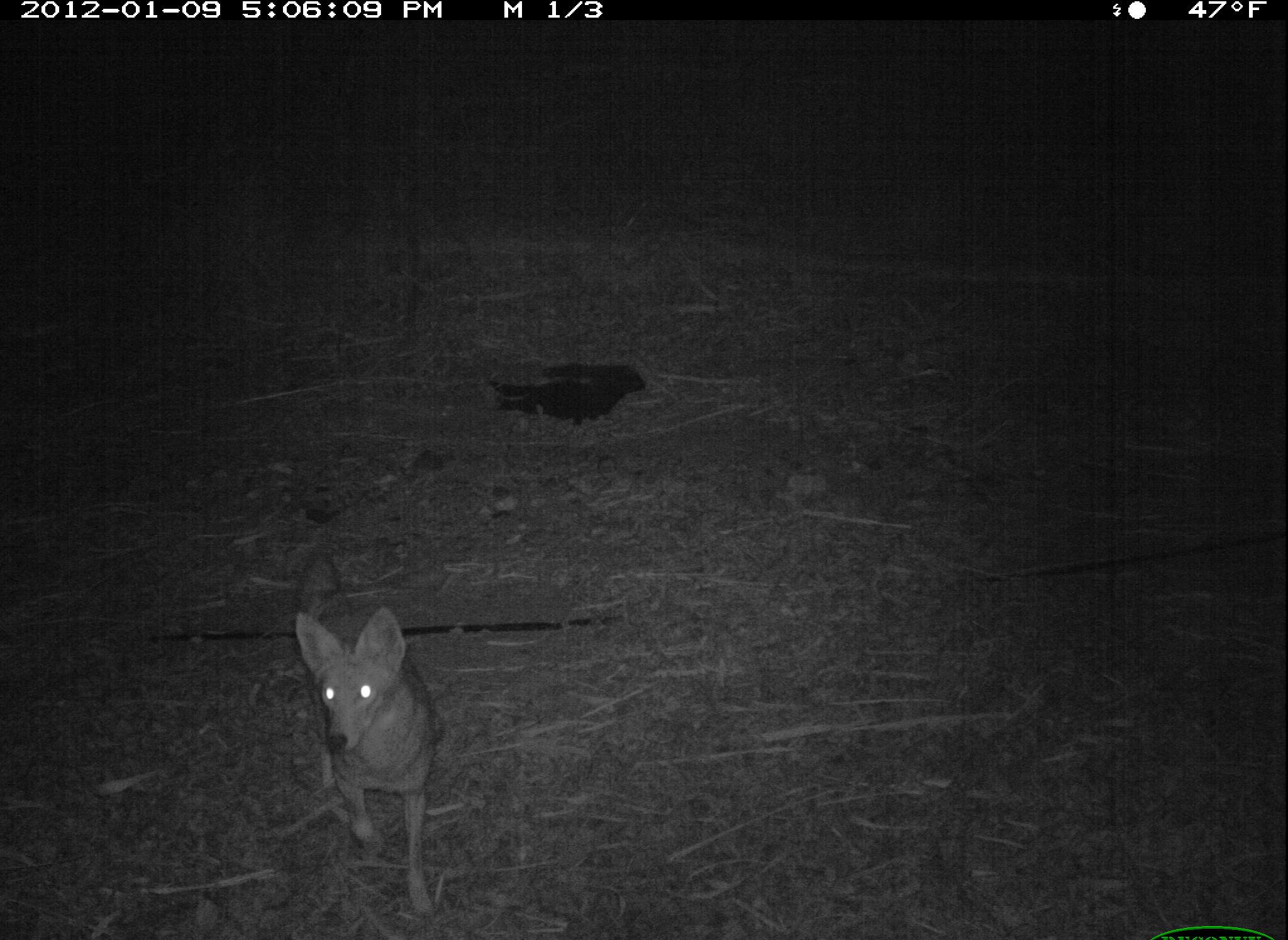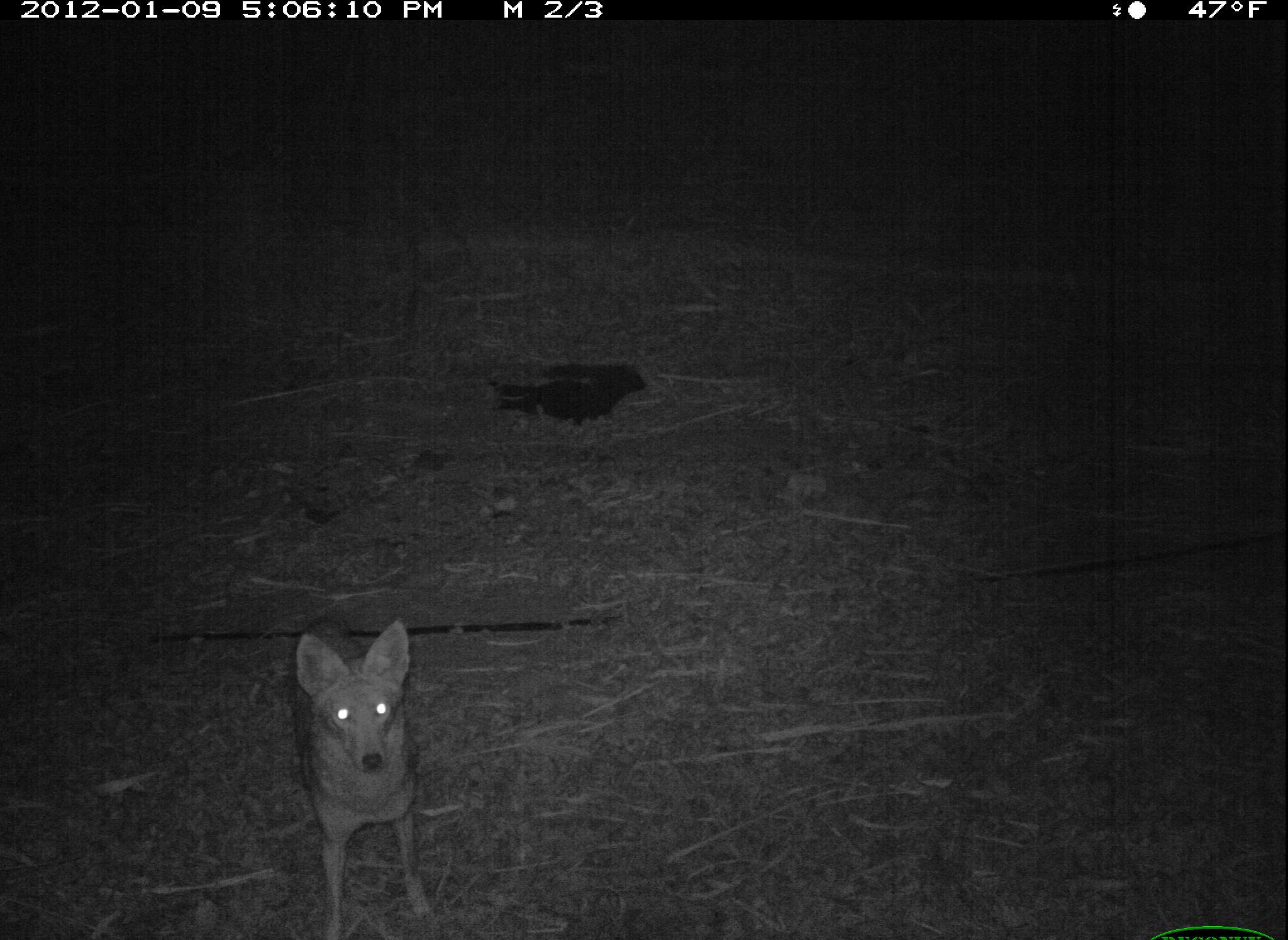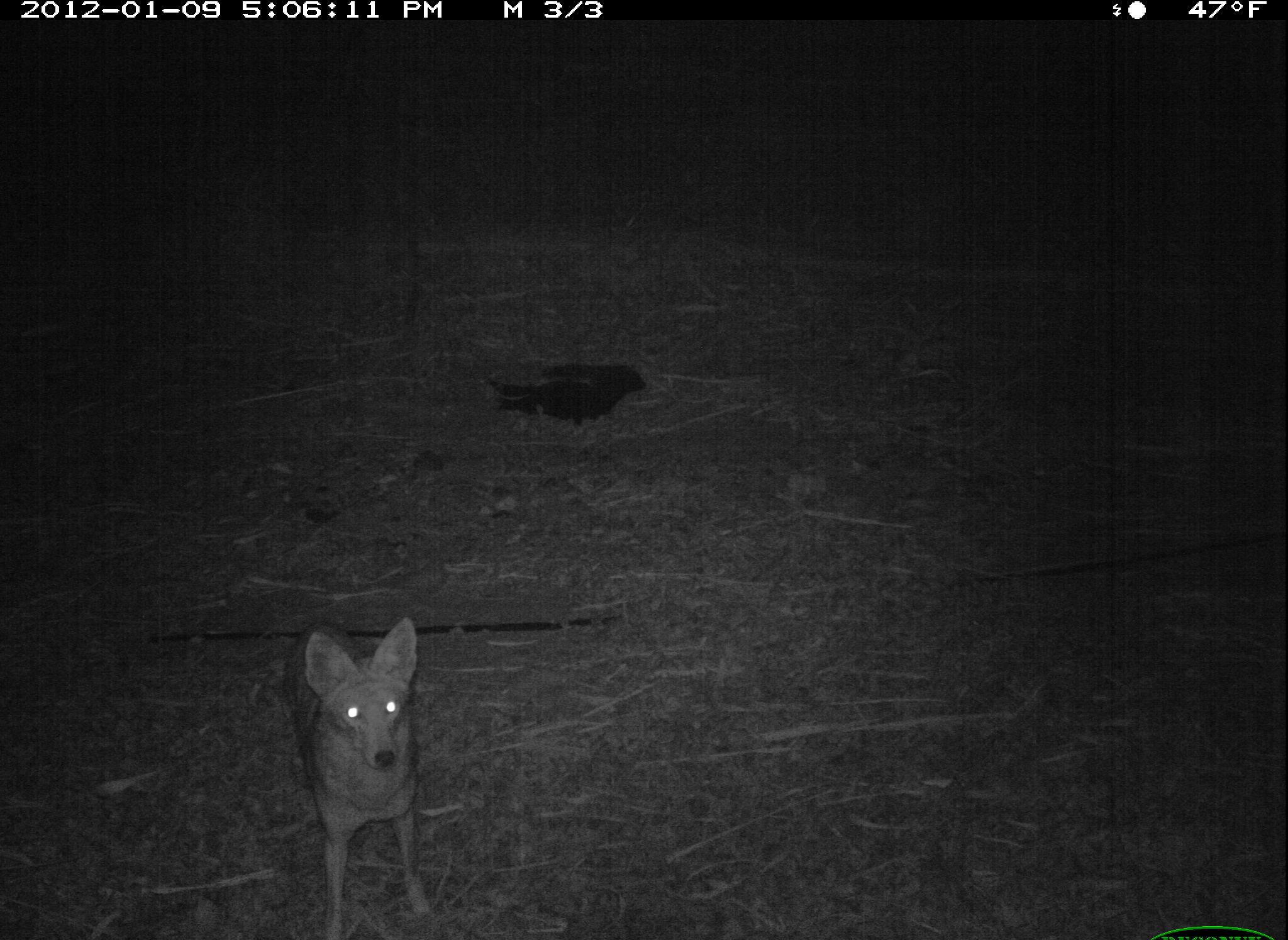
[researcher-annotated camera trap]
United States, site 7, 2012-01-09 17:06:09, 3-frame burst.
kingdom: Animalia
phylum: Chordata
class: Mammalia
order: Carnivora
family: Canidae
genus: Canis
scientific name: Canis latrans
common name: coyote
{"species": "coyote (Canis latrans)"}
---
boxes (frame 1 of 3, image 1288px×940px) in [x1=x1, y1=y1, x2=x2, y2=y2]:
coyote: [x1=290, y1=604, x2=449, y2=925]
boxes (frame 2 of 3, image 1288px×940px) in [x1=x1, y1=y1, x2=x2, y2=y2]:
coyote: [x1=280, y1=617, x2=449, y2=940]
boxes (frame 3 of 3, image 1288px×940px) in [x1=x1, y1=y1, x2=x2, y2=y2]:
coyote: [x1=285, y1=614, x2=435, y2=940]